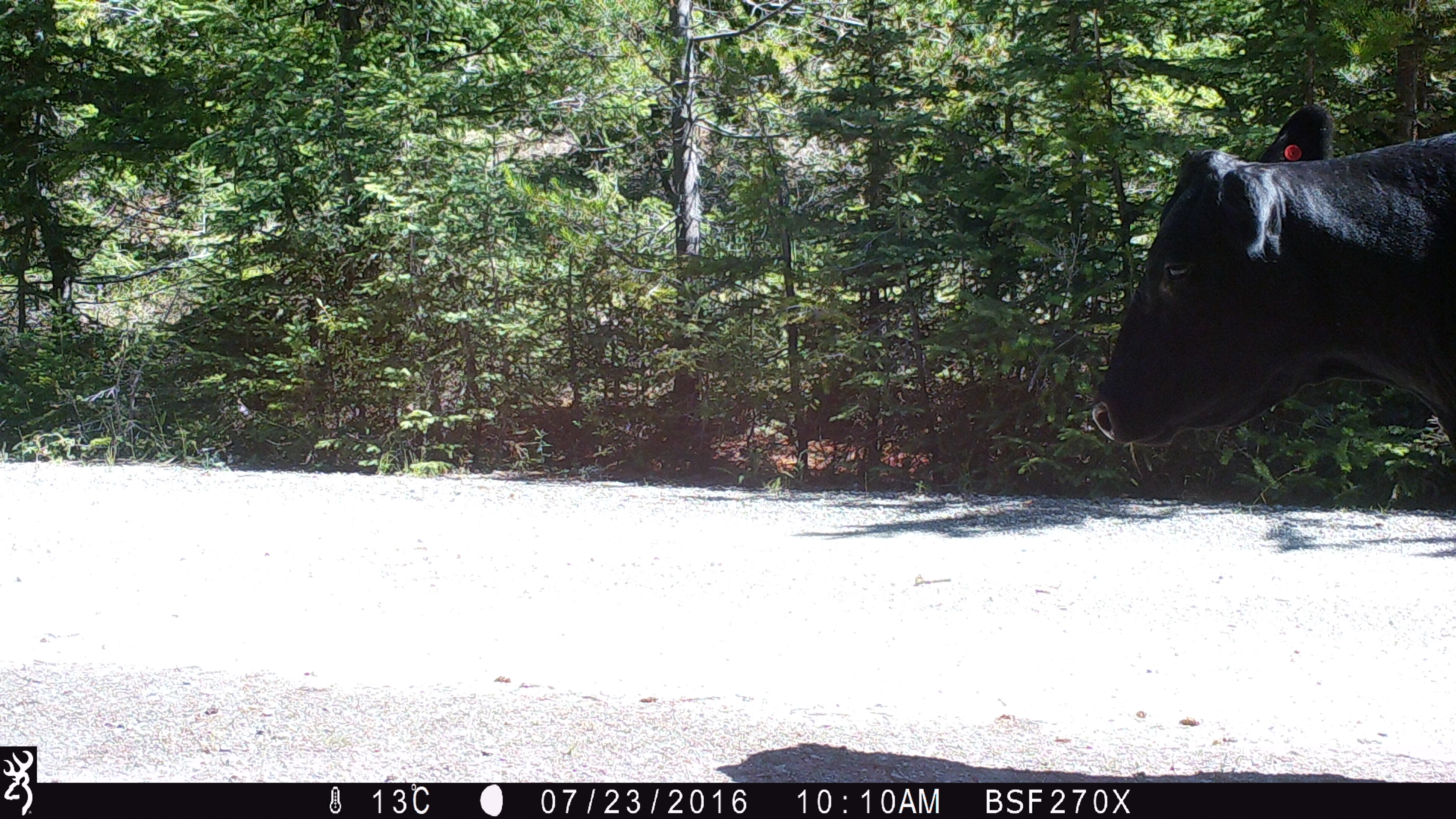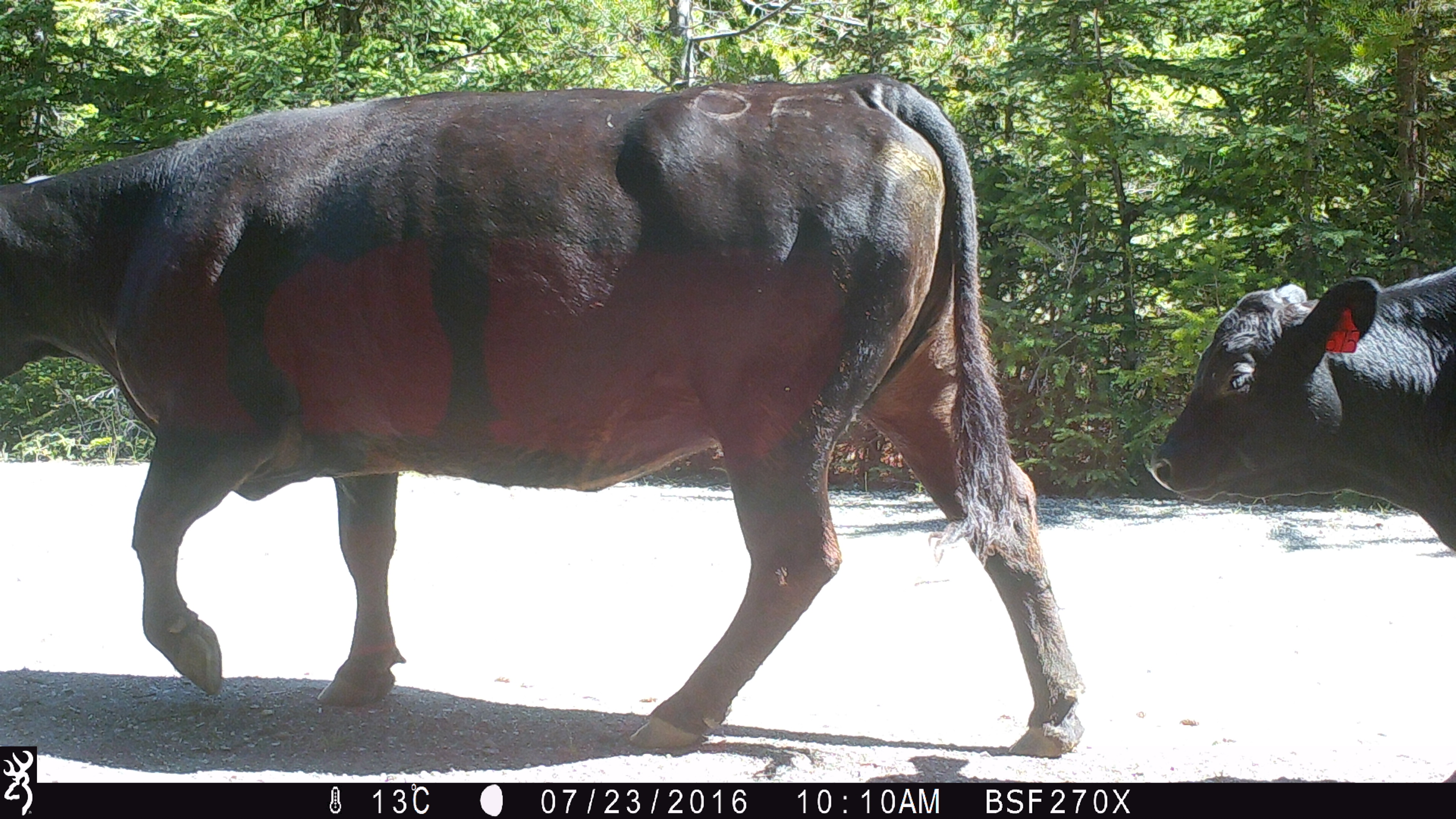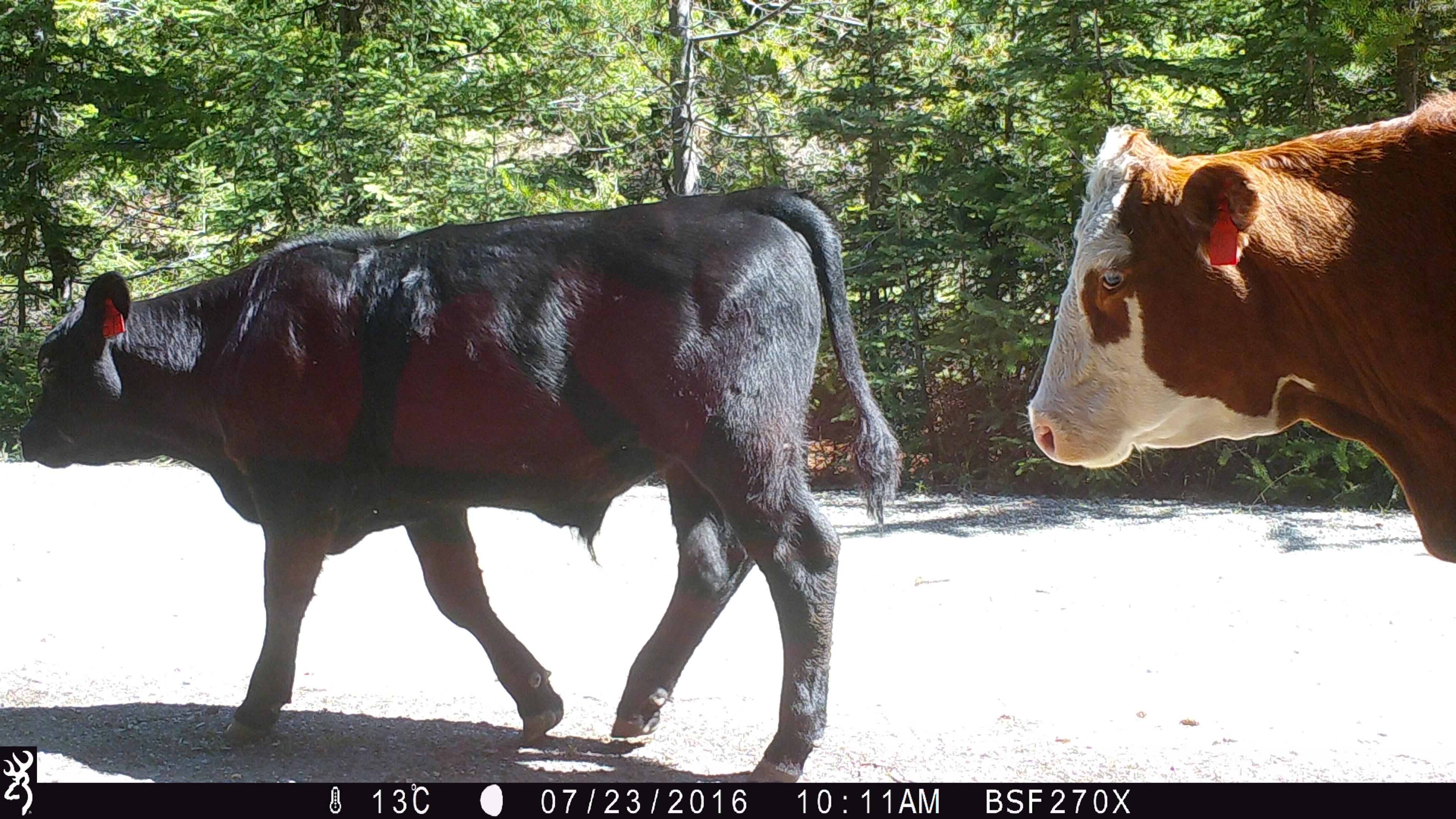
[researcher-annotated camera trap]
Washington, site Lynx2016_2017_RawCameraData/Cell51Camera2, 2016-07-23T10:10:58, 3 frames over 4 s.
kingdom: Animalia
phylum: Chordata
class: Mammalia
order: Artiodactyla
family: Bovidae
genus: Bos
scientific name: Bos taurus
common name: domestic cattle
Domestic cattle (Bos taurus). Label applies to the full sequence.